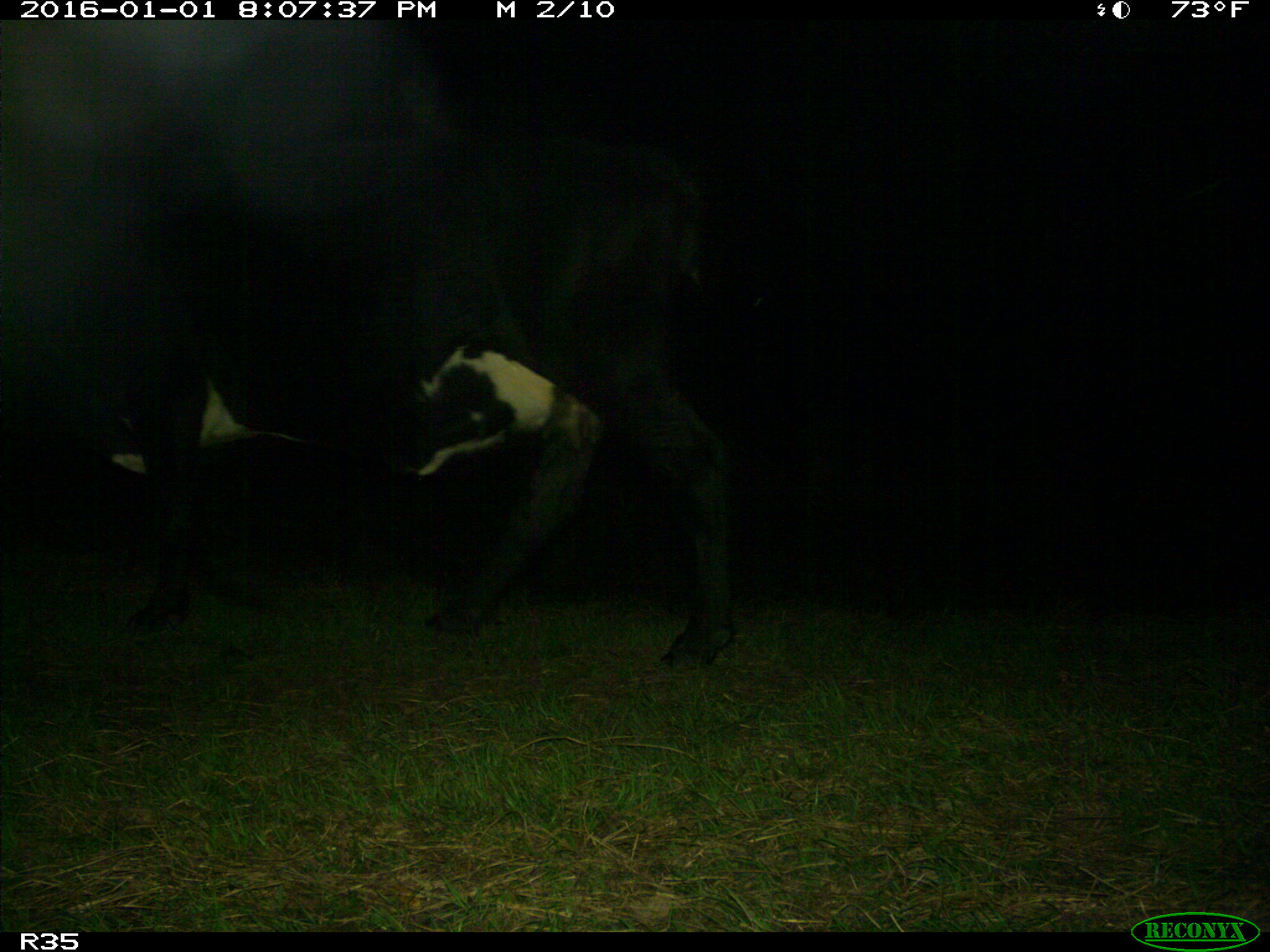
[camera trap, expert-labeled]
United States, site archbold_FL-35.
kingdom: Animalia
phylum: Chordata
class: Mammalia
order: Artiodactyla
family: Bovidae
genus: Bos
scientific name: Bos taurus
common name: domestic cow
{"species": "Bos taurus (domestic cow)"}